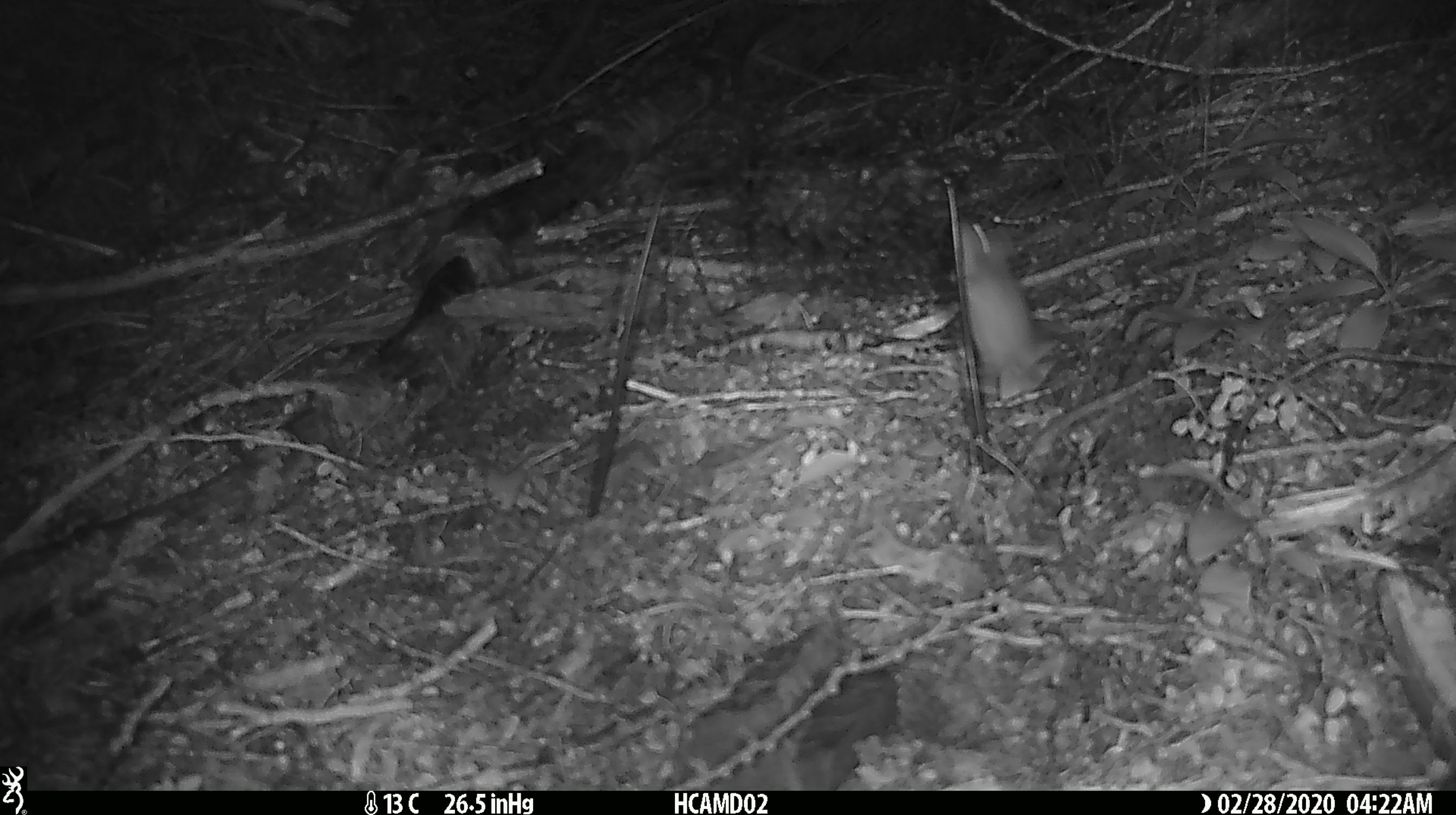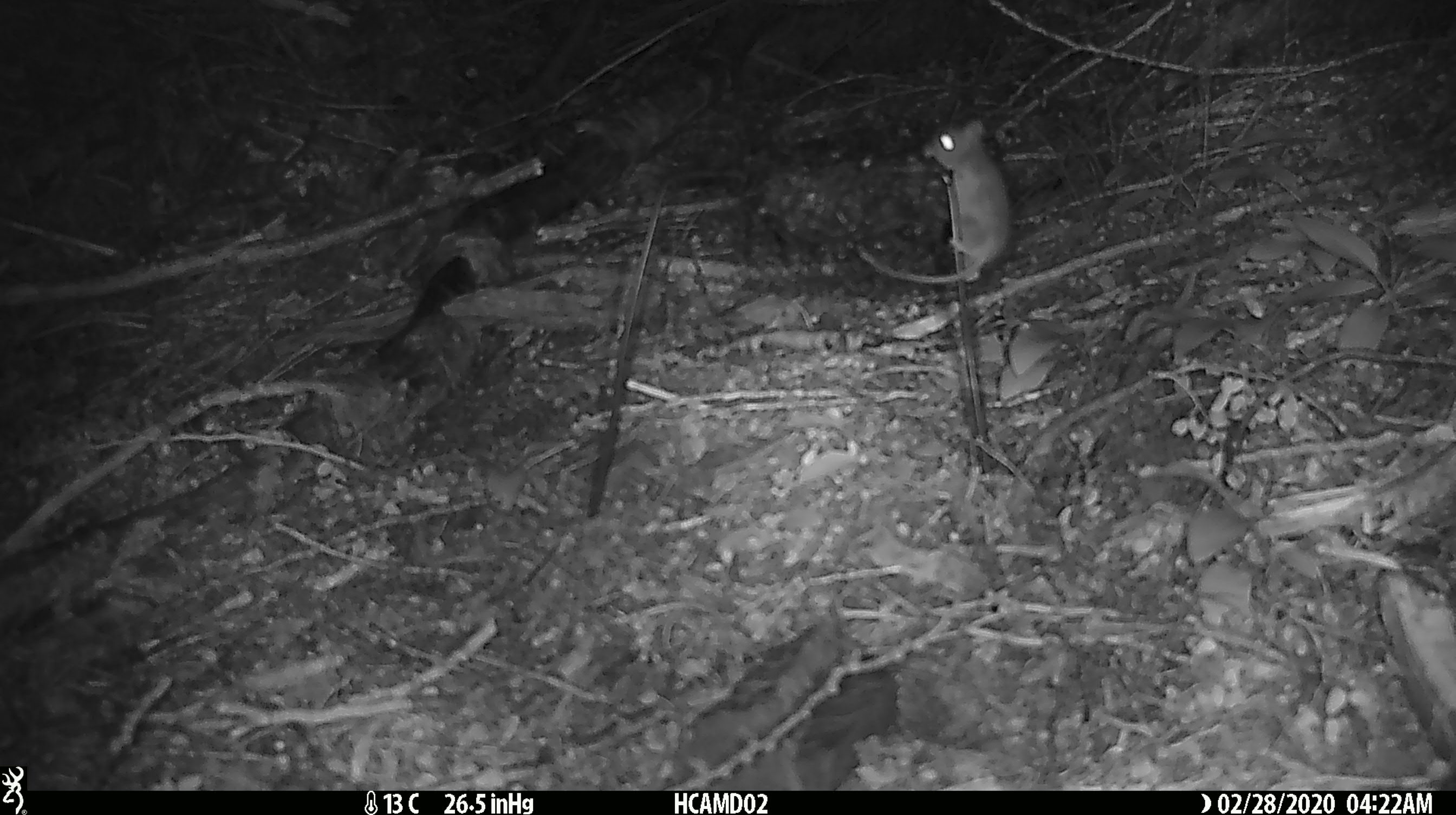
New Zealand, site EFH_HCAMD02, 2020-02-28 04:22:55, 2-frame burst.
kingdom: Animalia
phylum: Chordata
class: Mammalia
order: Rodentia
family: Muridae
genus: Mus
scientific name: Mus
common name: mouse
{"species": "mouse (Mus)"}